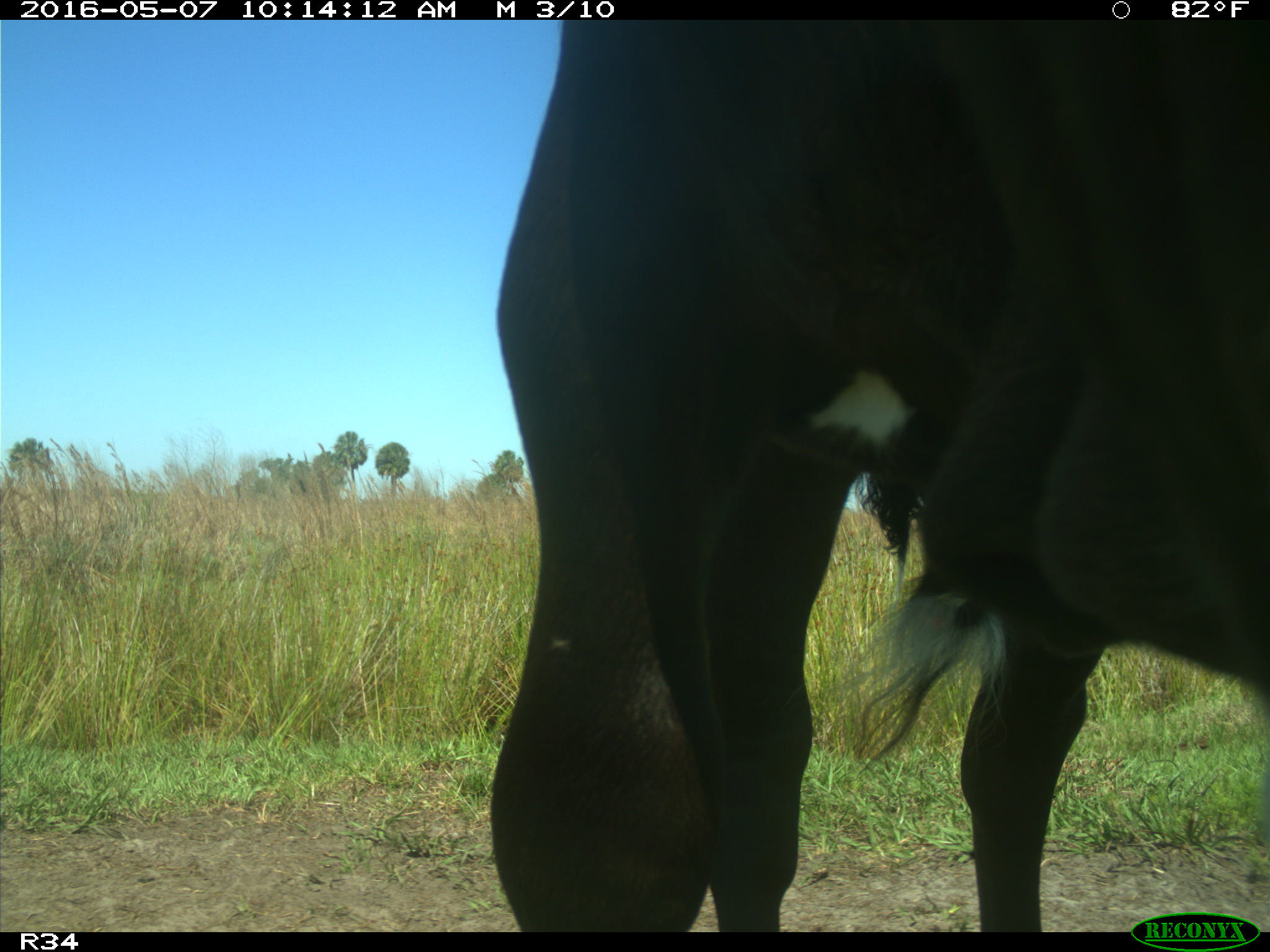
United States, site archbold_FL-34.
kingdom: Animalia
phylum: Chordata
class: Mammalia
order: Artiodactyla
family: Bovidae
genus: Bos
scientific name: Bos taurus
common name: domestic cow